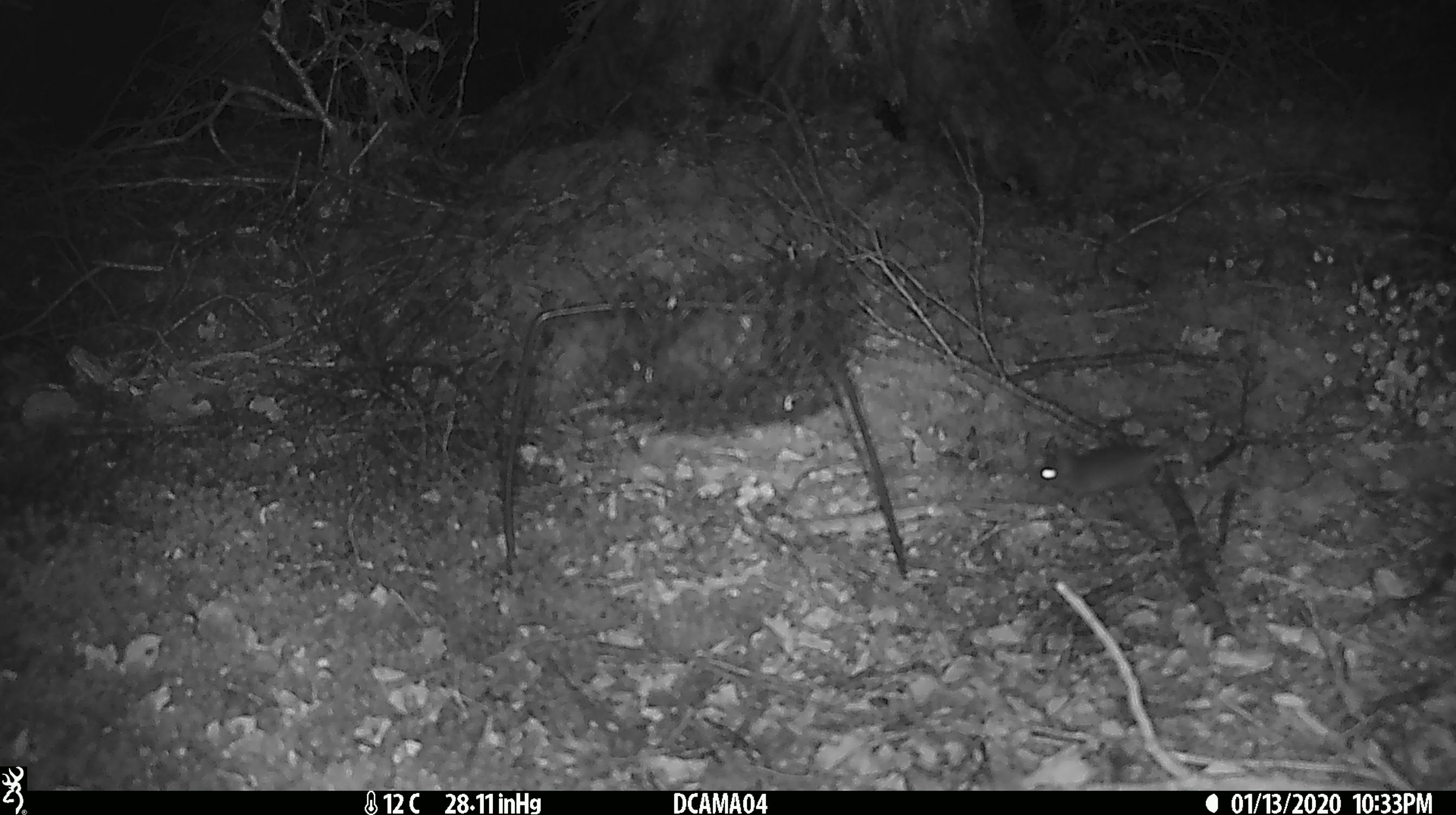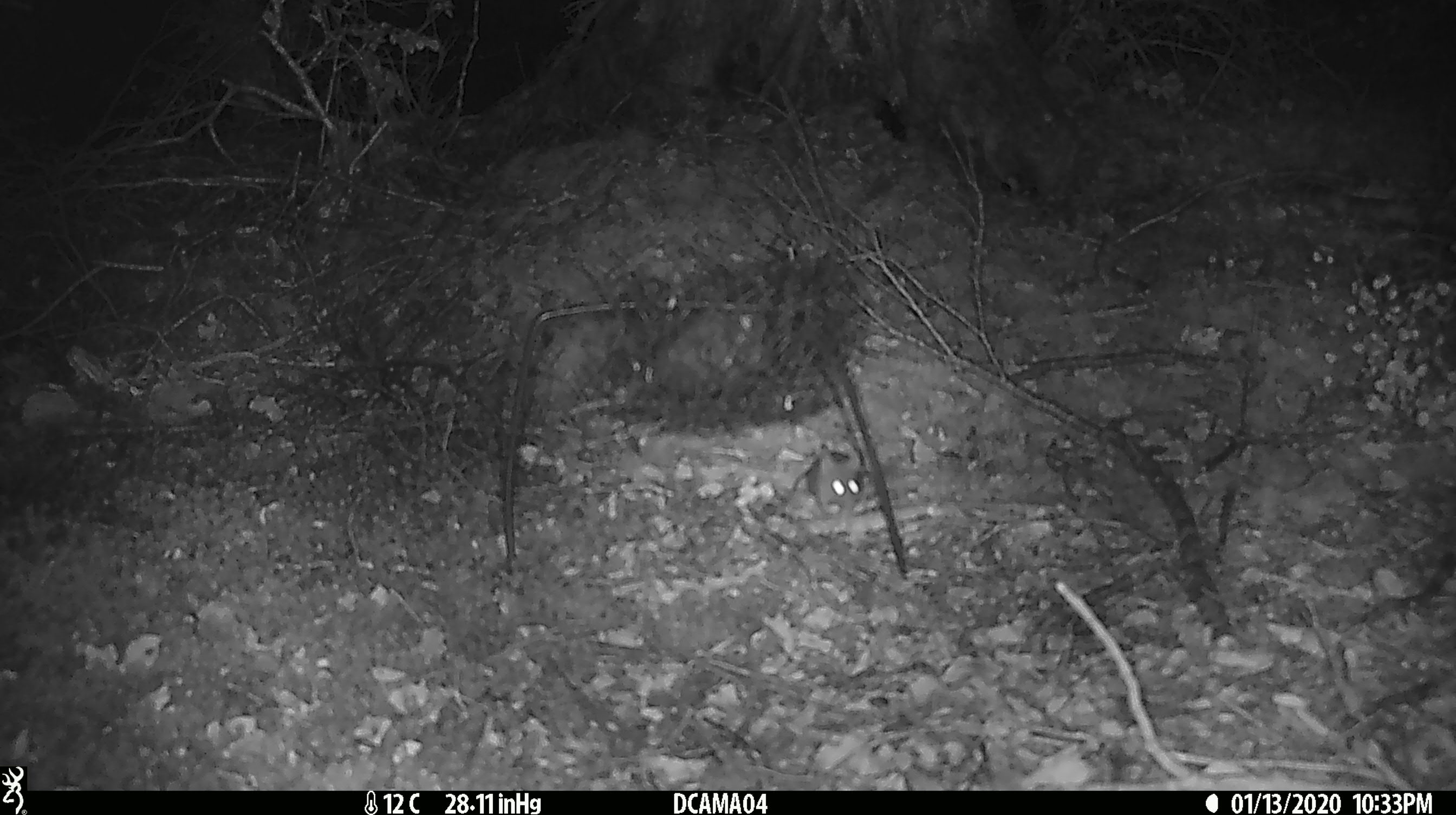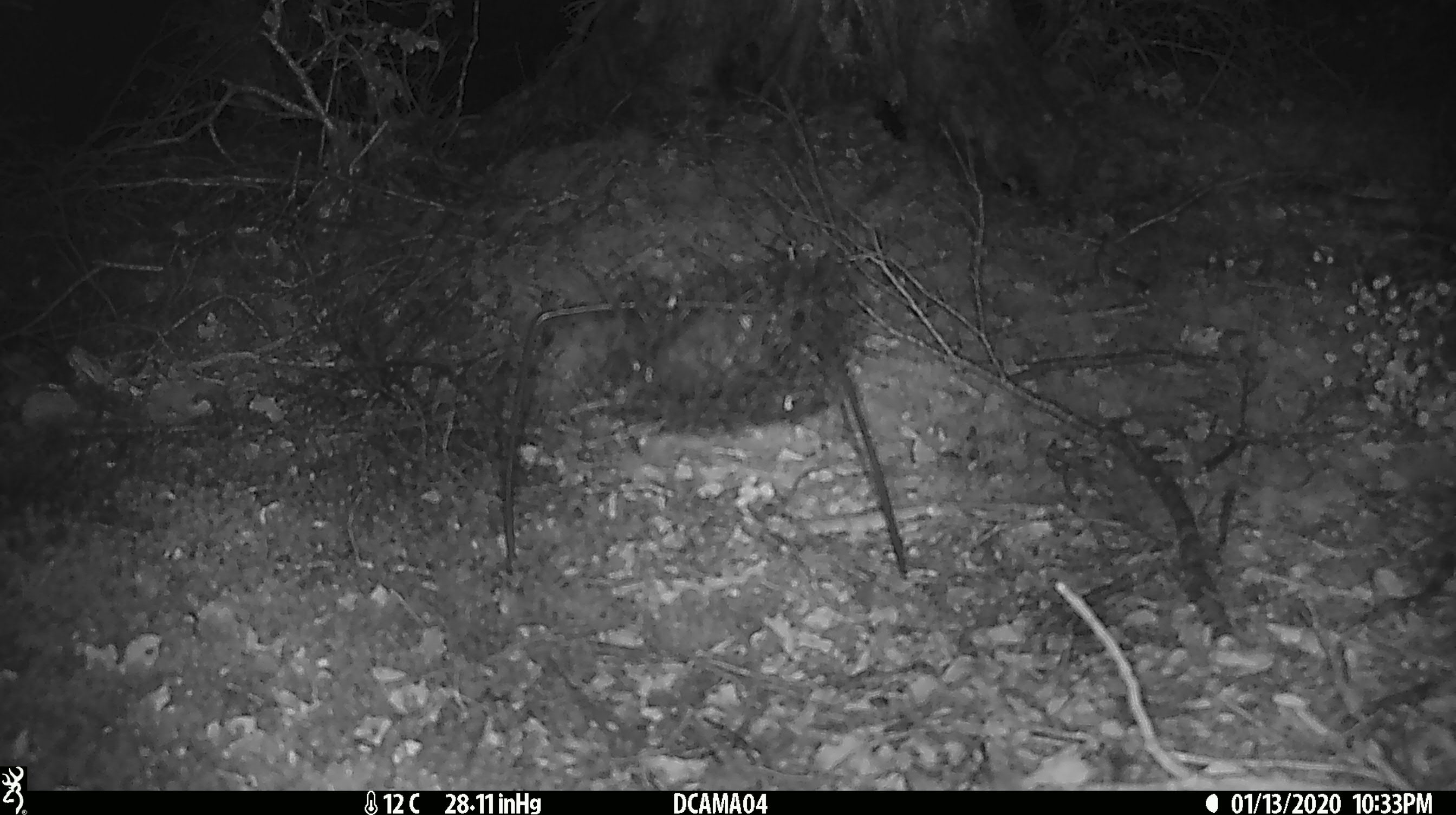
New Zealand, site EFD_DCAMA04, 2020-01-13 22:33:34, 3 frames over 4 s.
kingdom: Animalia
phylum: Chordata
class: Mammalia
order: Rodentia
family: Muridae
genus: Mus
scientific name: Mus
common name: mouse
Mouse (Mus).